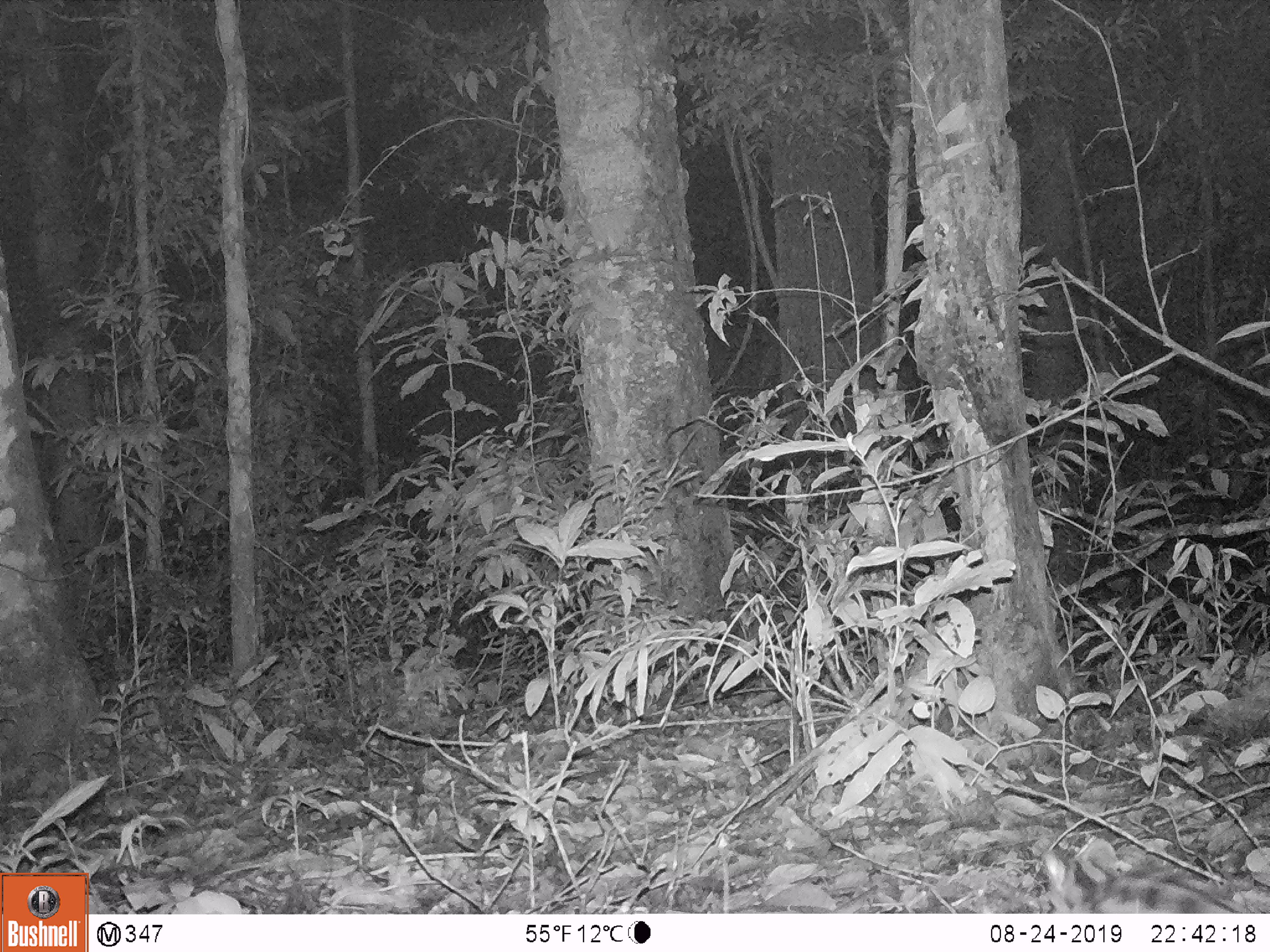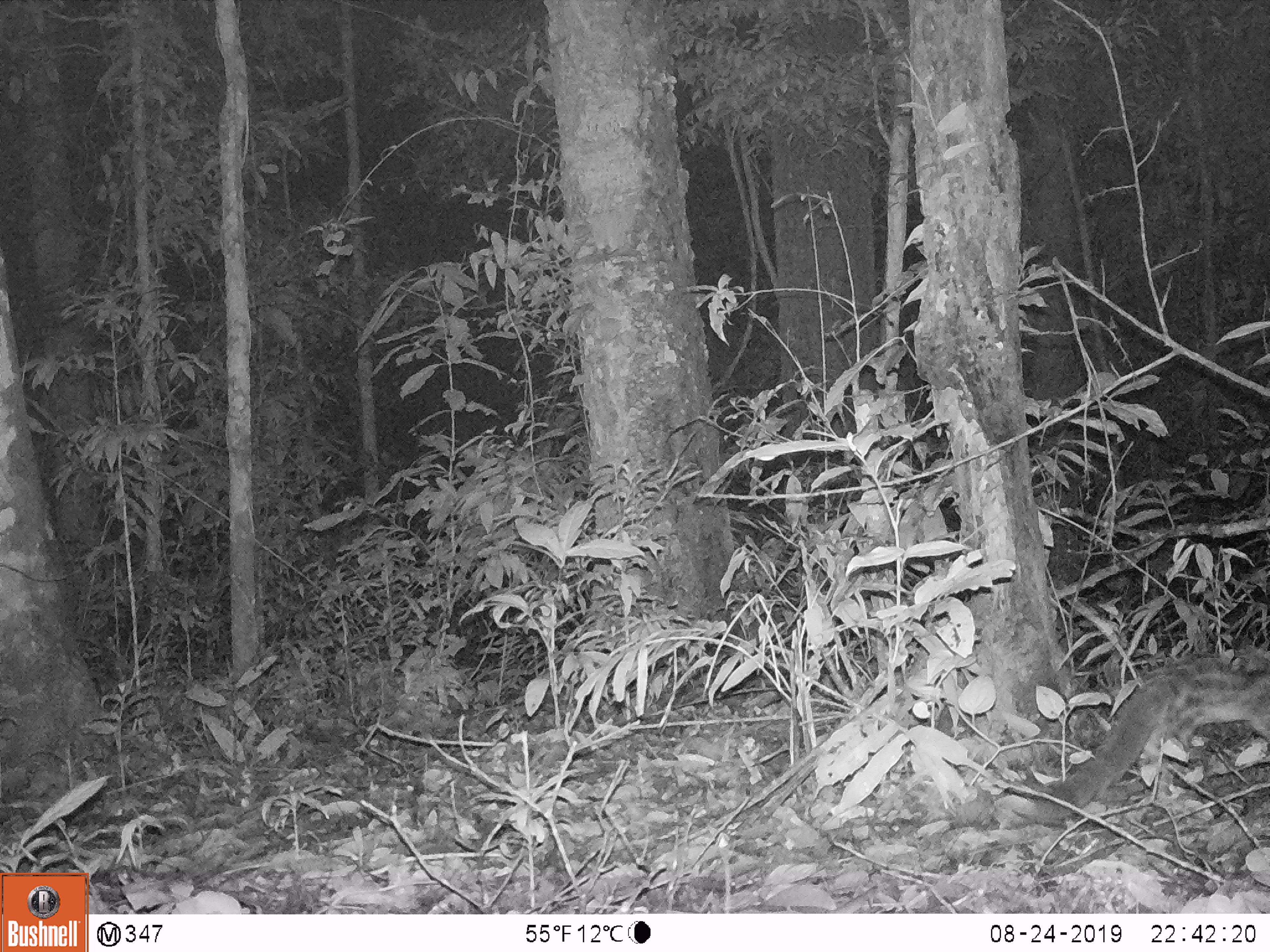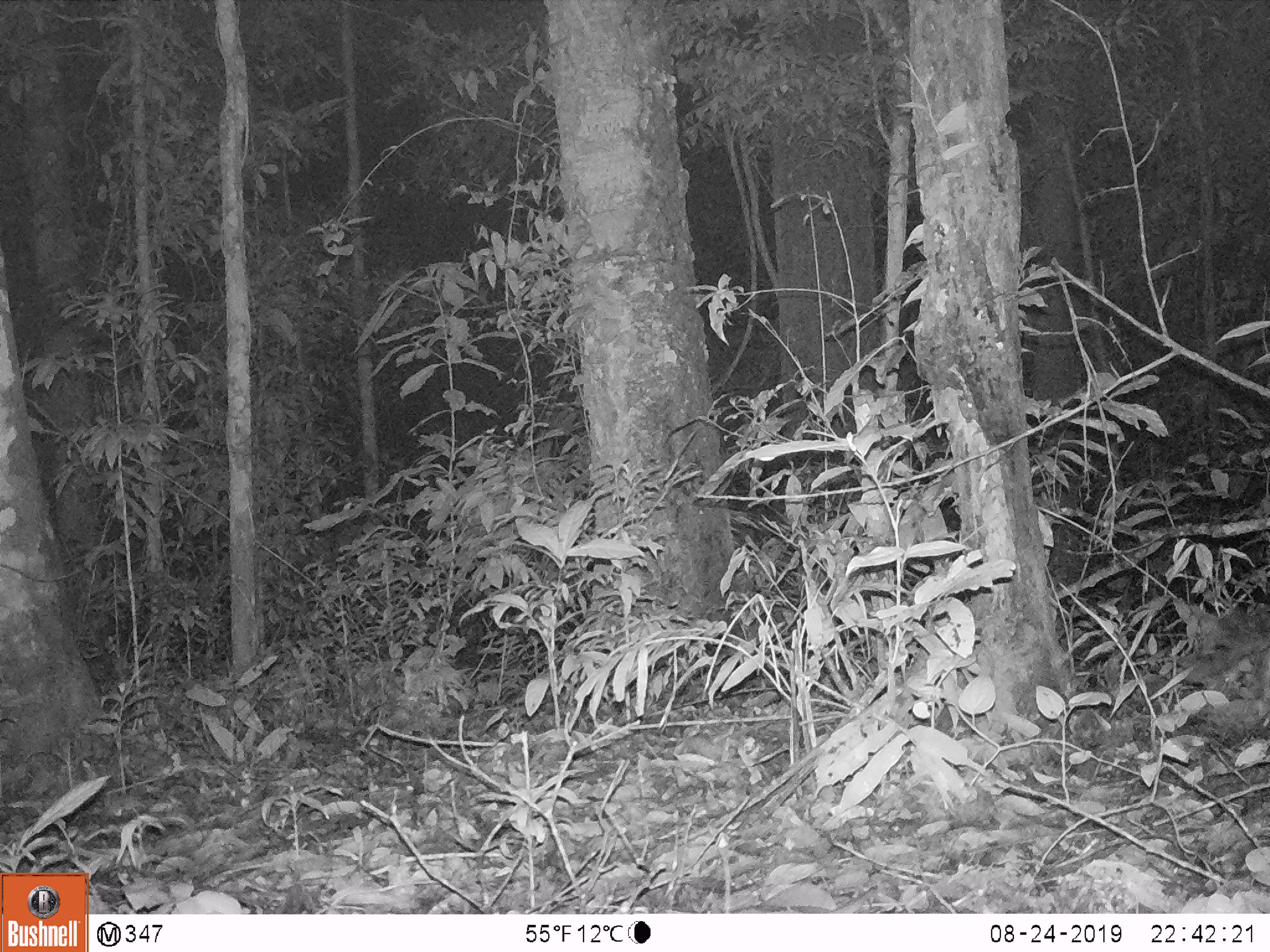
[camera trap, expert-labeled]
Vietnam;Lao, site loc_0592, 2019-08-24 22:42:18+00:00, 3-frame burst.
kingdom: Animalia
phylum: Chordata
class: Mammalia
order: Carnivora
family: Prionodontidae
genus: Prionodon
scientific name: Prionodon pardicolor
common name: spotted linsang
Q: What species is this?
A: Spotted linsang (Prionodon pardicolor).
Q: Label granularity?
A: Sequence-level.